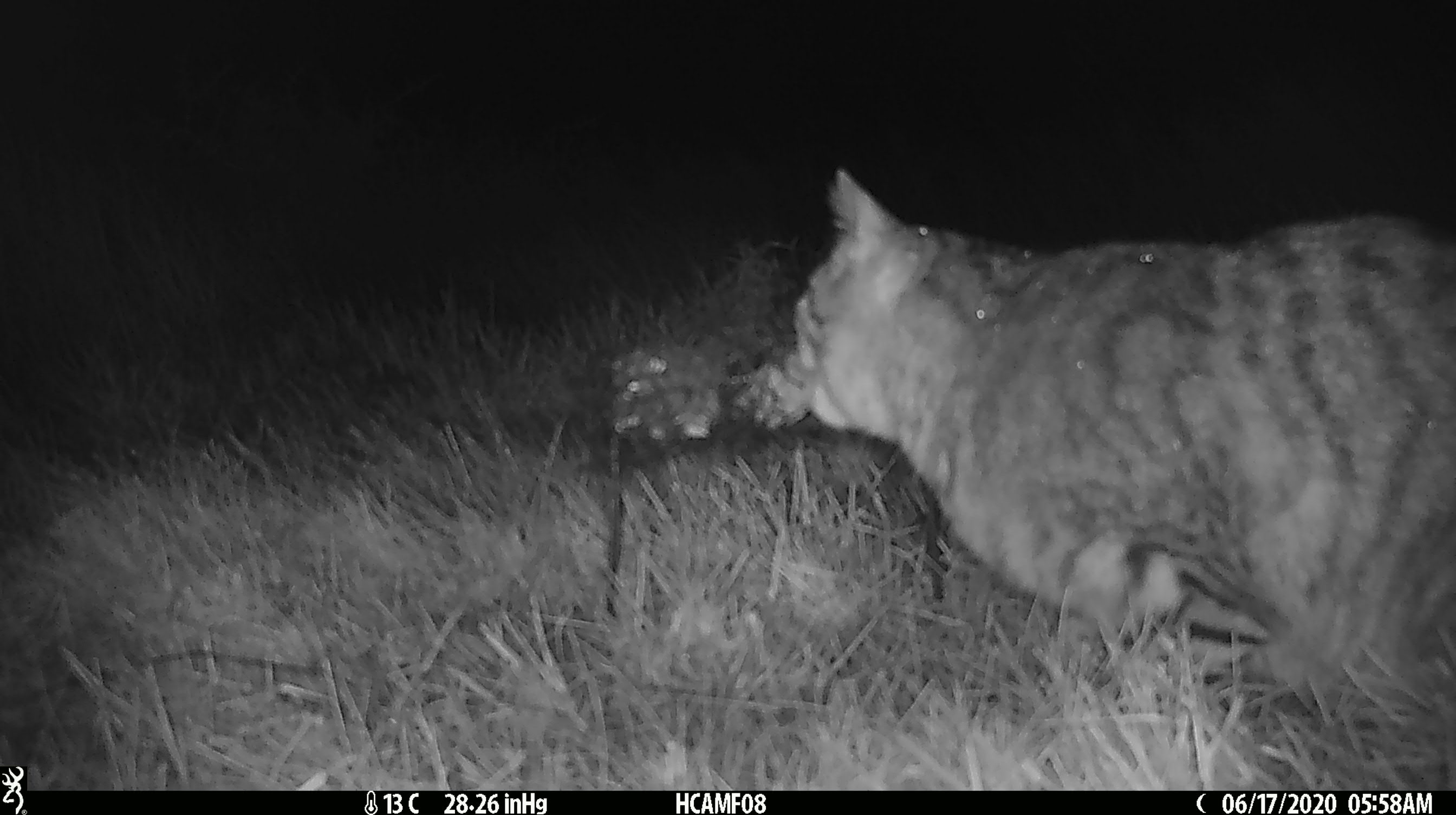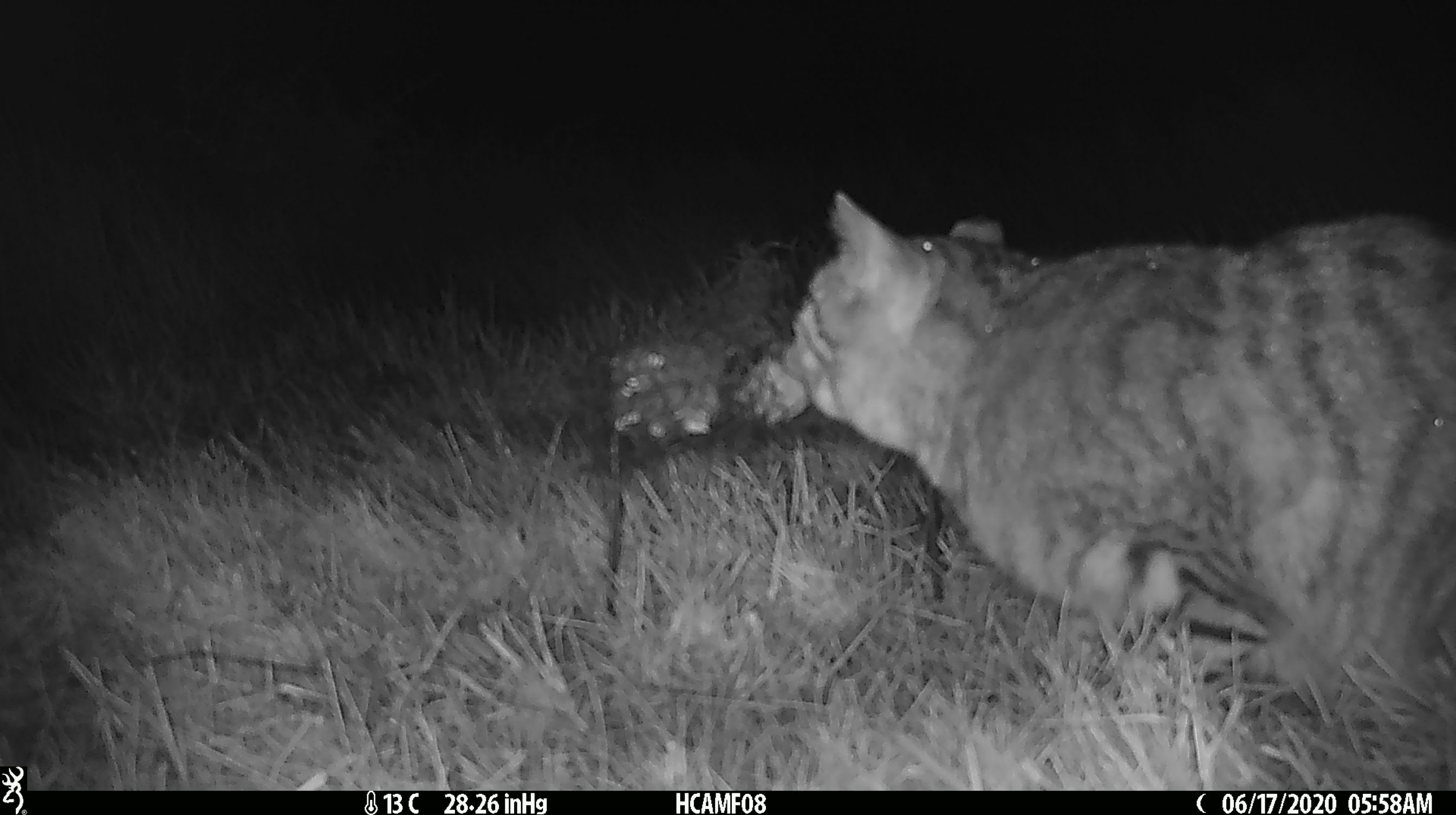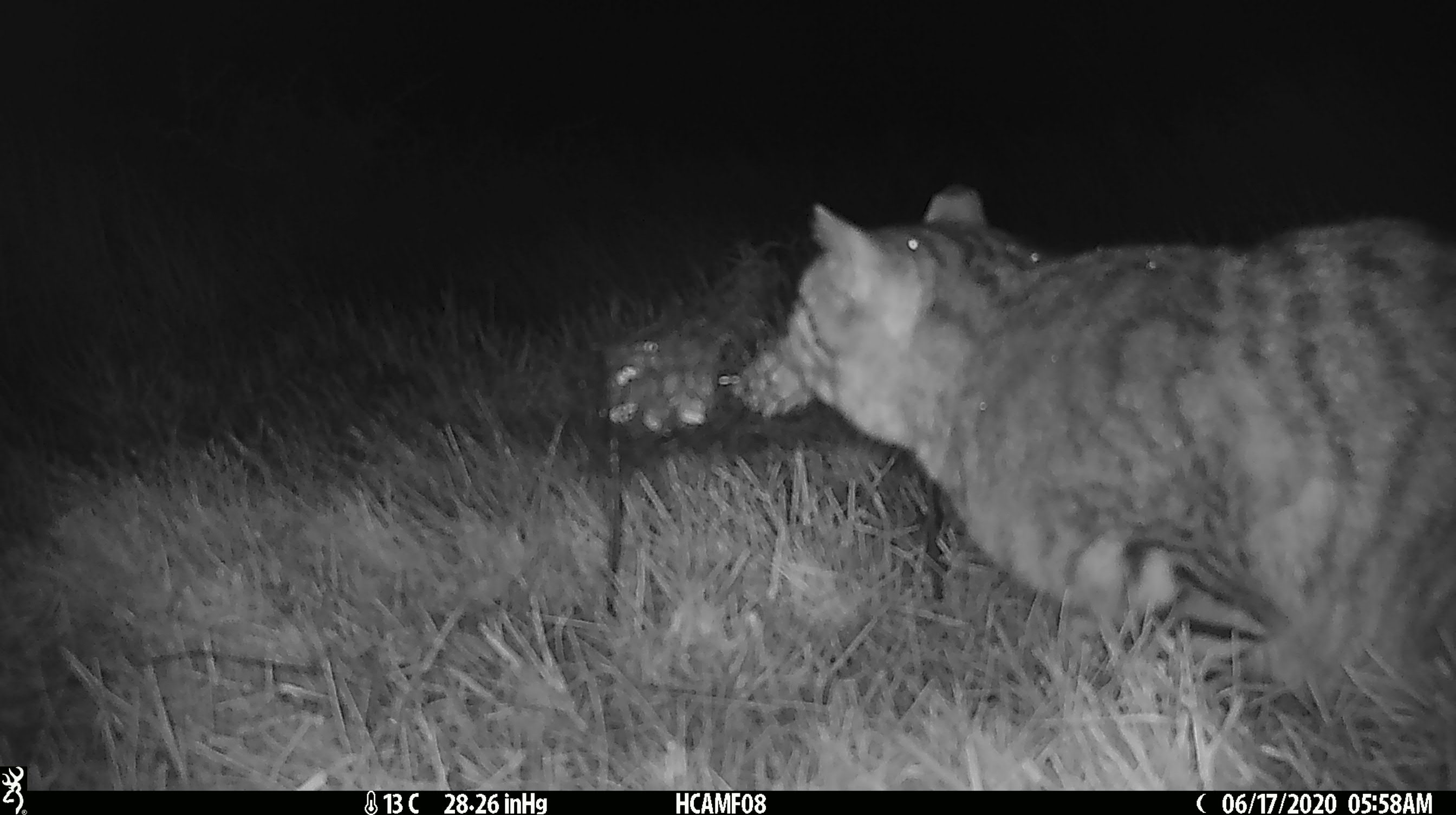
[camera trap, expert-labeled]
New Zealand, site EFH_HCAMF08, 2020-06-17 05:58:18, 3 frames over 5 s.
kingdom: Animalia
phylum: Chordata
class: Mammalia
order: Carnivora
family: Felidae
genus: Felis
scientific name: Felis catus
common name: domestic cat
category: cat